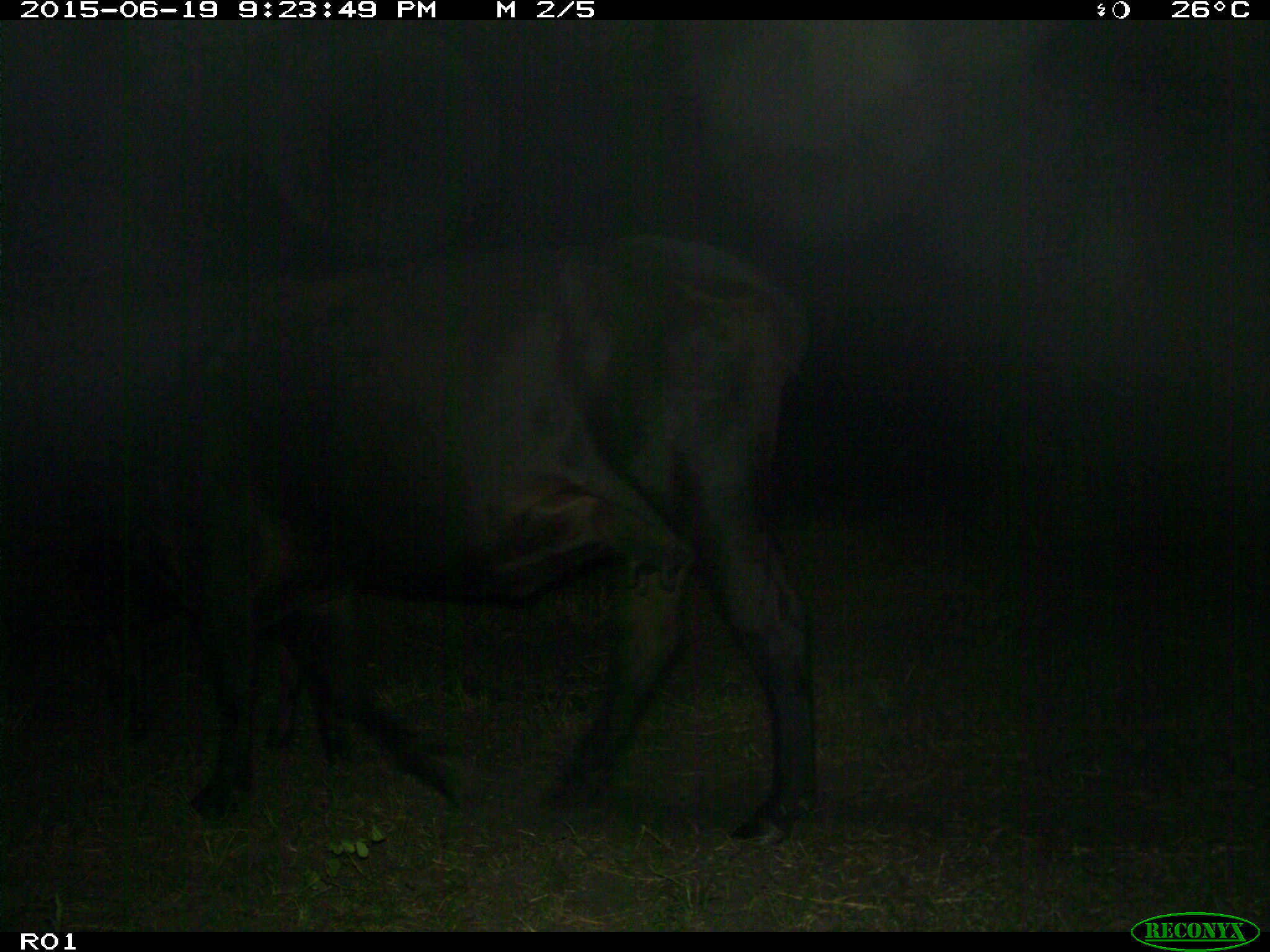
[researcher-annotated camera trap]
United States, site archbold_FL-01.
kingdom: Animalia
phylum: Chordata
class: Mammalia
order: Artiodactyla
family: Bovidae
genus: Bos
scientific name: Bos taurus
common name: domestic cow